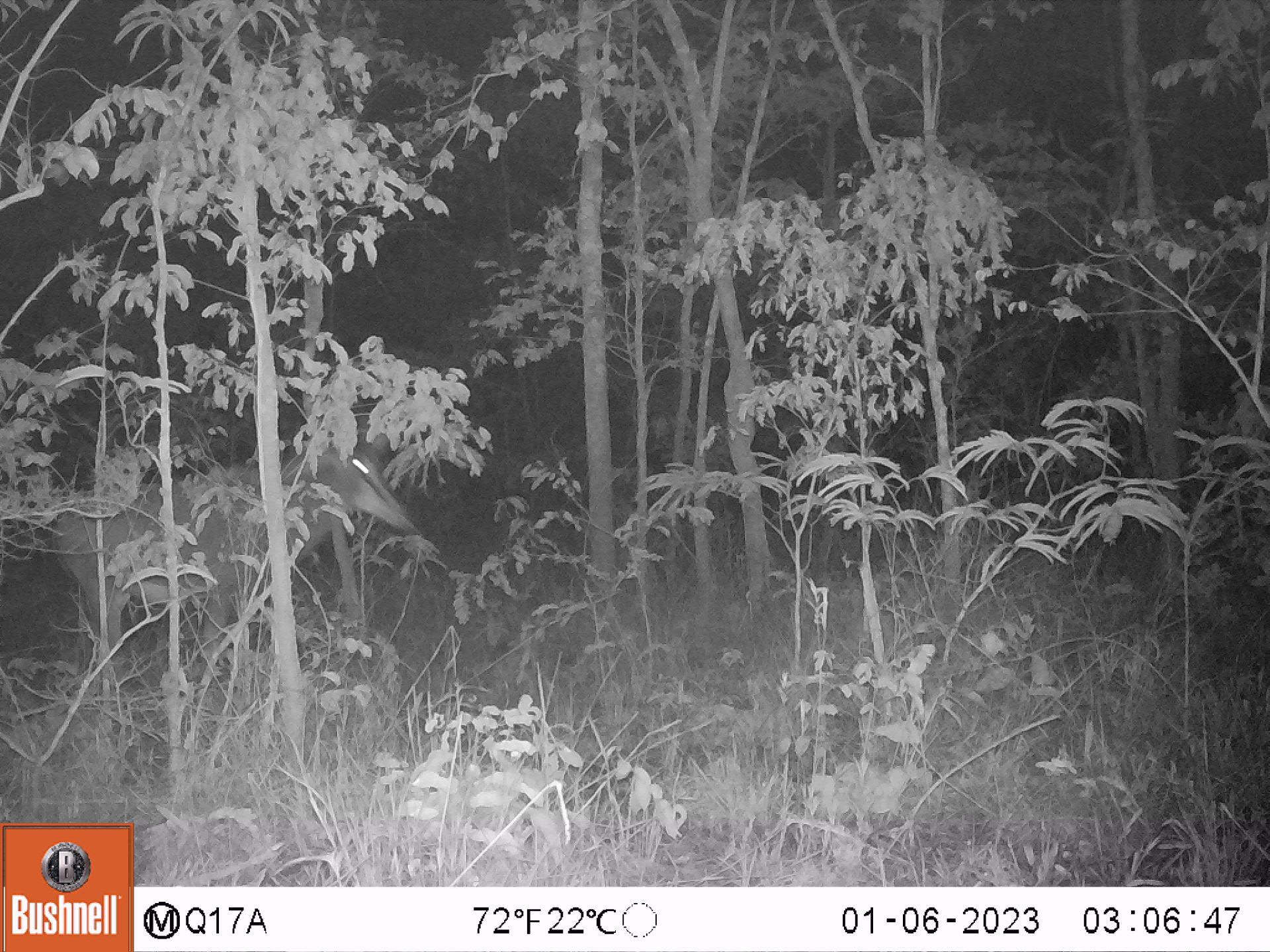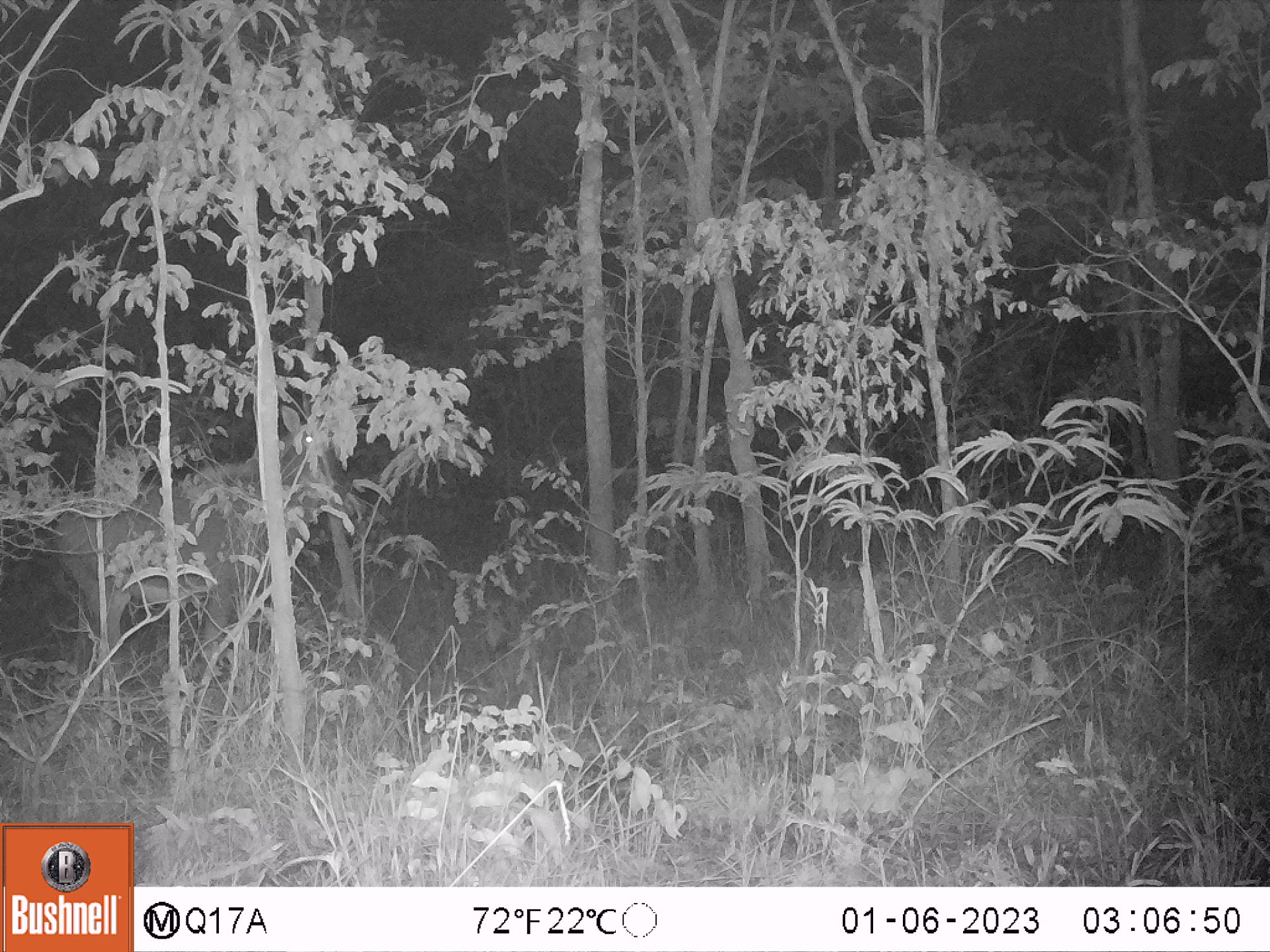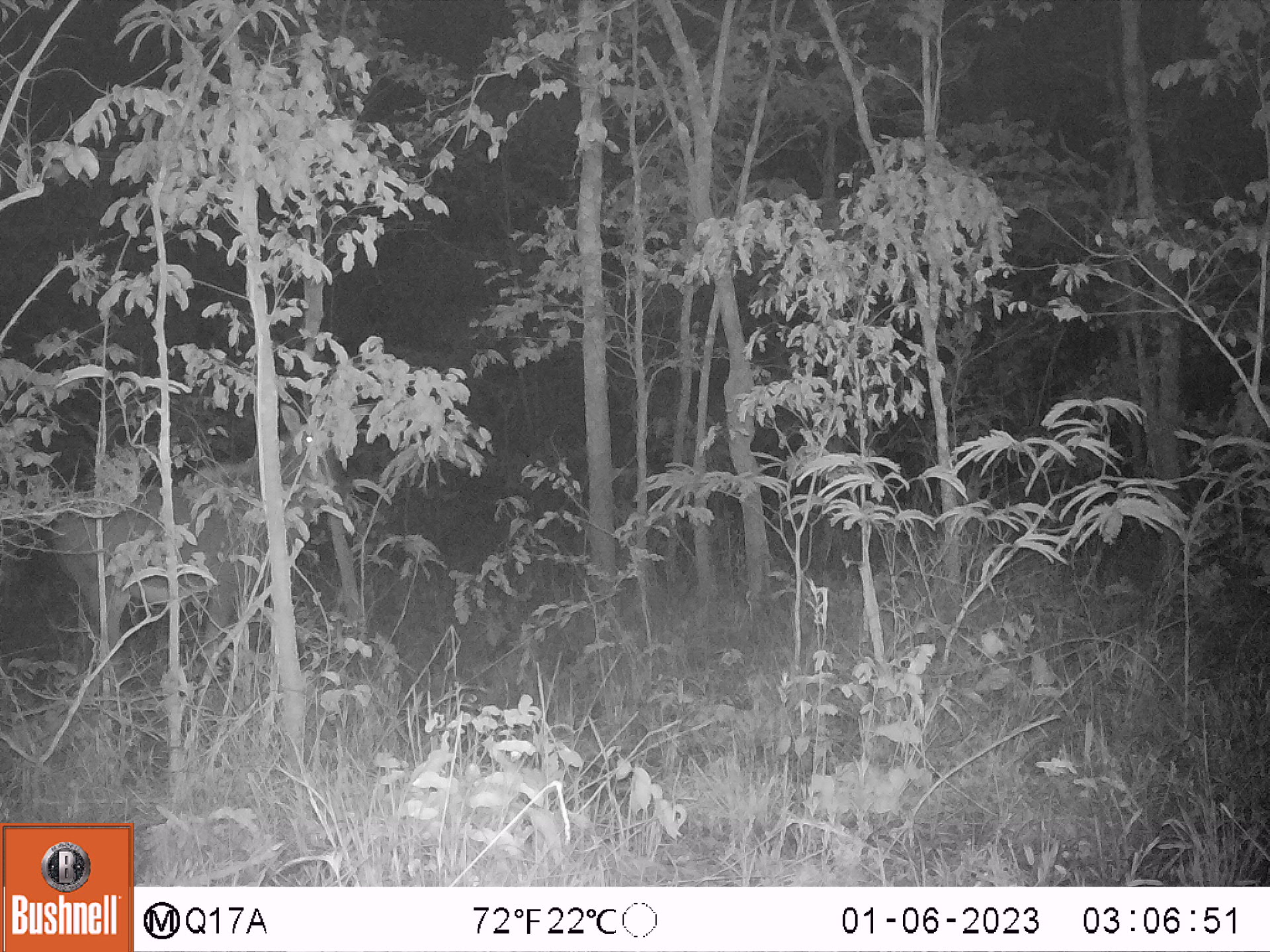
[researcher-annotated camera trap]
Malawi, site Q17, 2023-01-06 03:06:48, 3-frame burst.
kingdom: Animalia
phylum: Chordata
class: Mammalia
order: Artiodactyla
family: Bovidae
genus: Hippotragus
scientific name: Hippotragus niger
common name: sable antelope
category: sable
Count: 1.